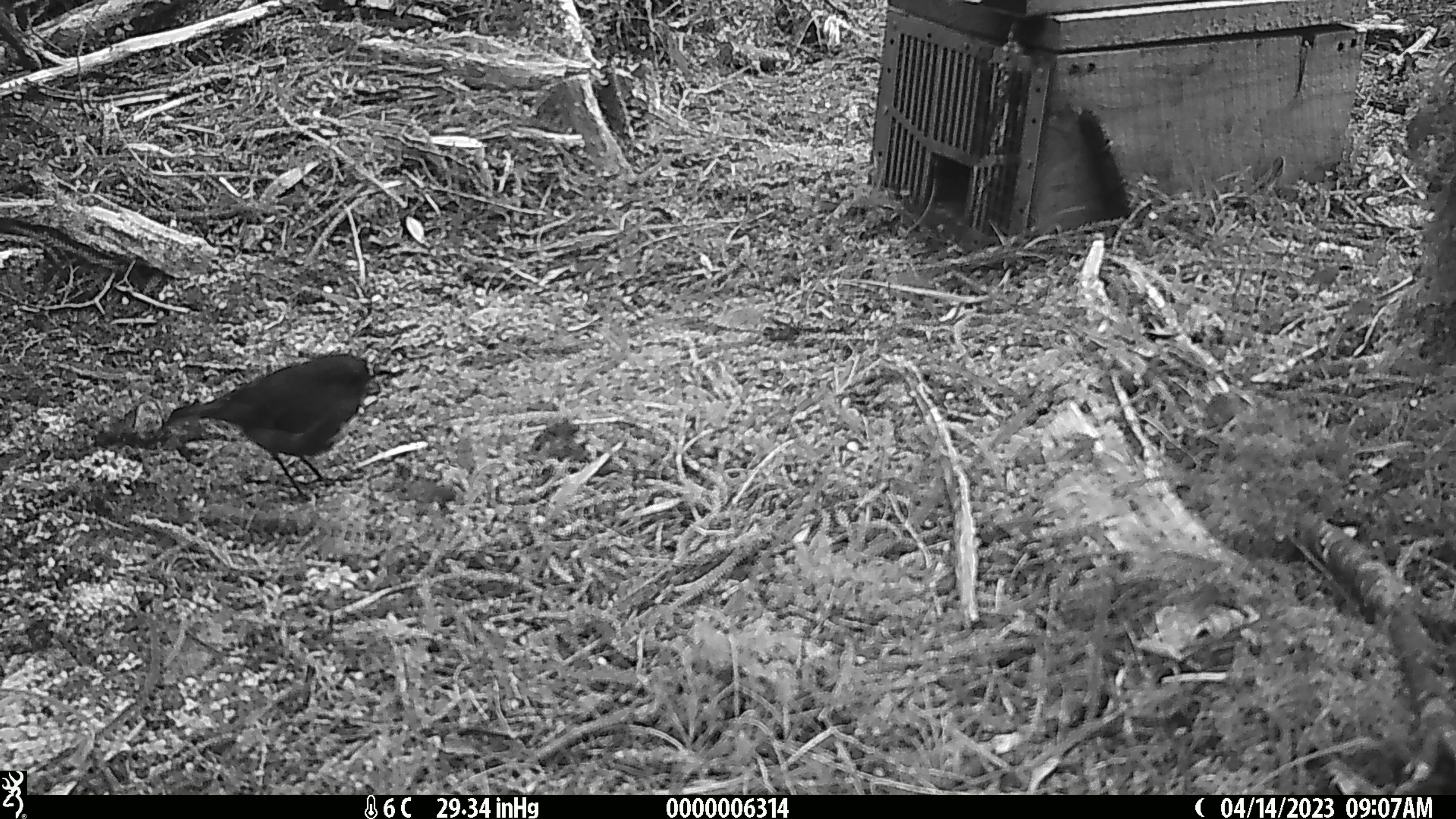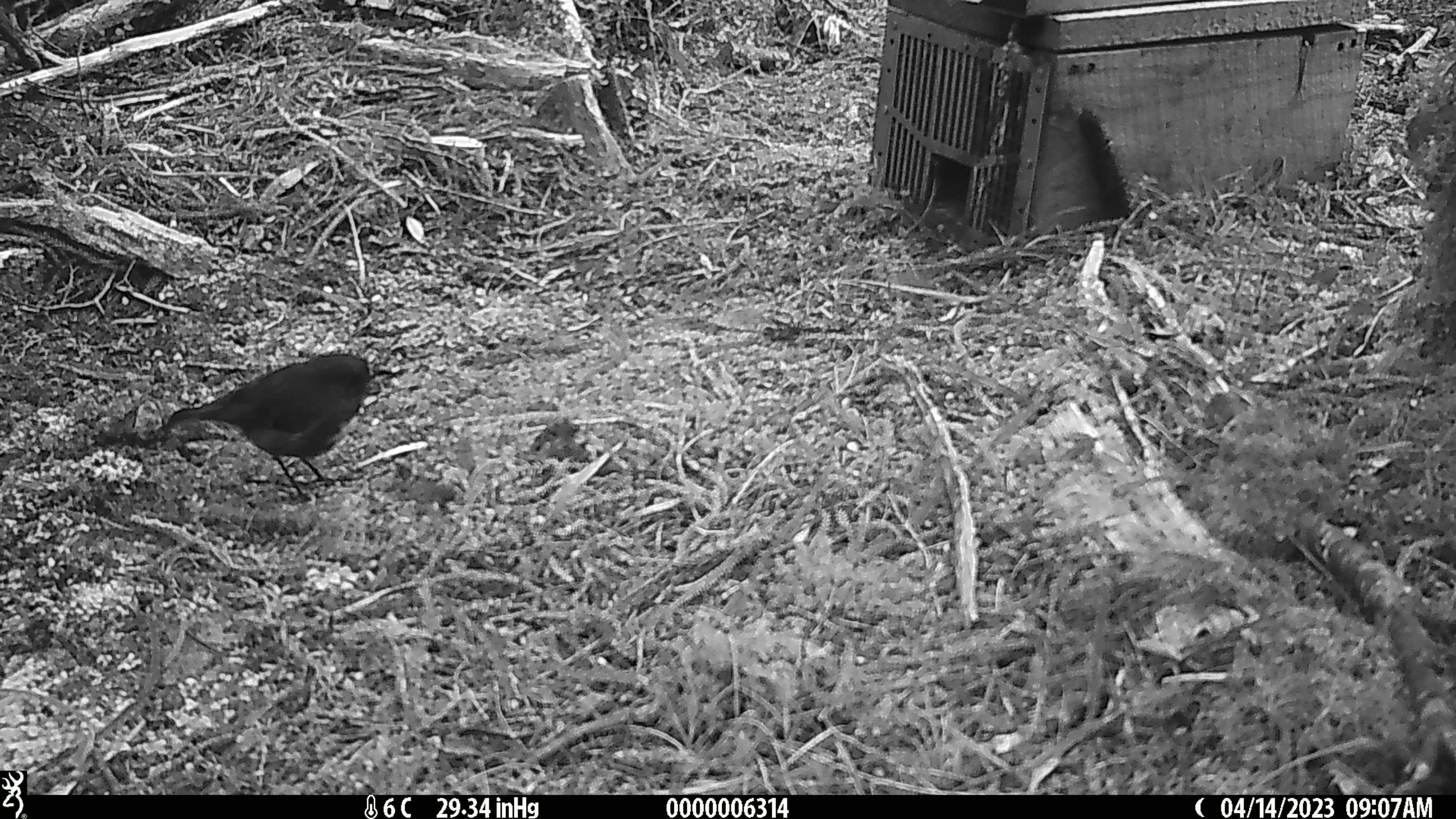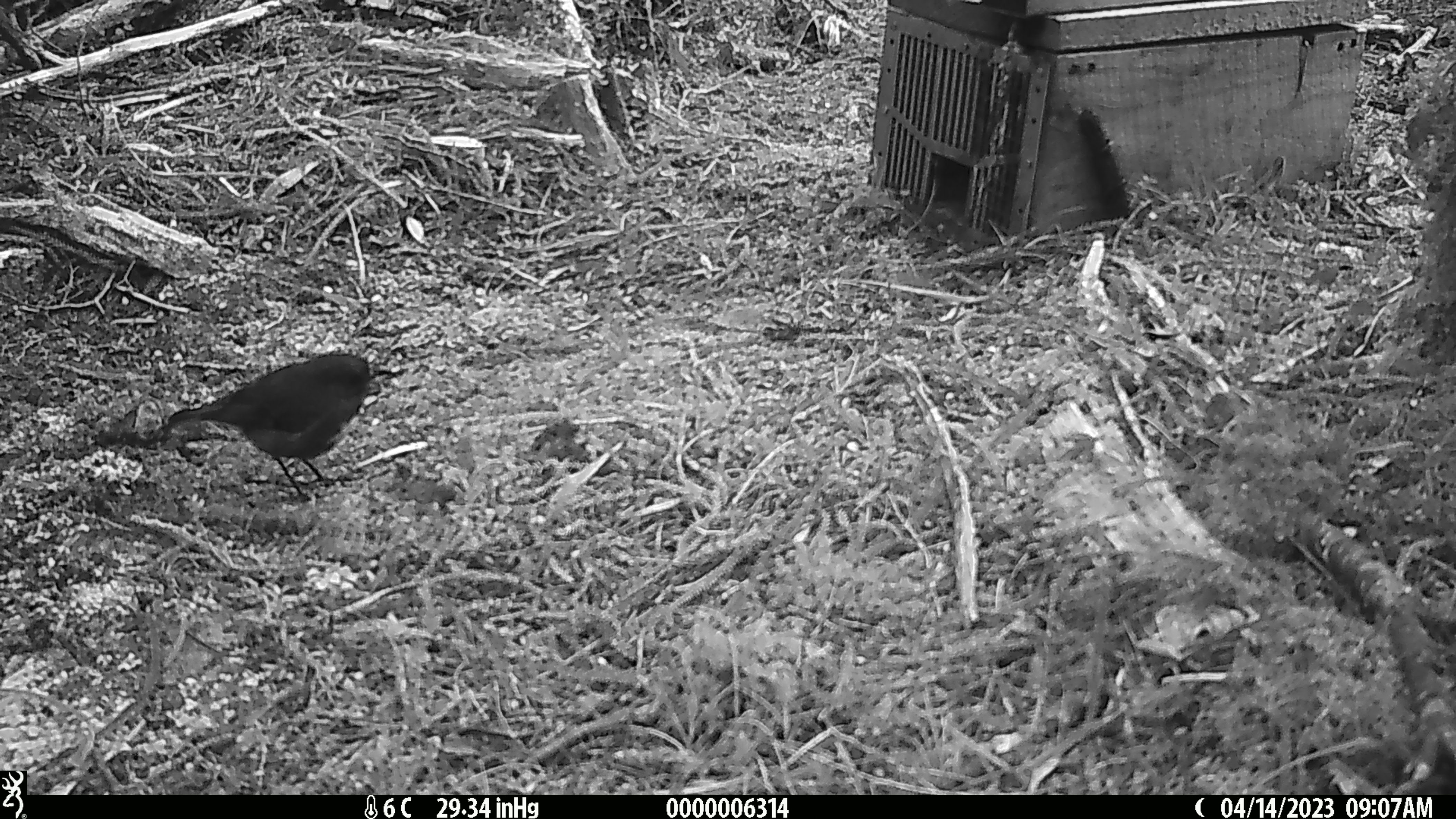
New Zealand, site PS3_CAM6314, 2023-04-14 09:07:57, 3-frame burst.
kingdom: Animalia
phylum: Chordata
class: Aves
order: Passeriformes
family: Petroicidae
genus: Petroica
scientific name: Petroica australis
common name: new zealand robin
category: robin